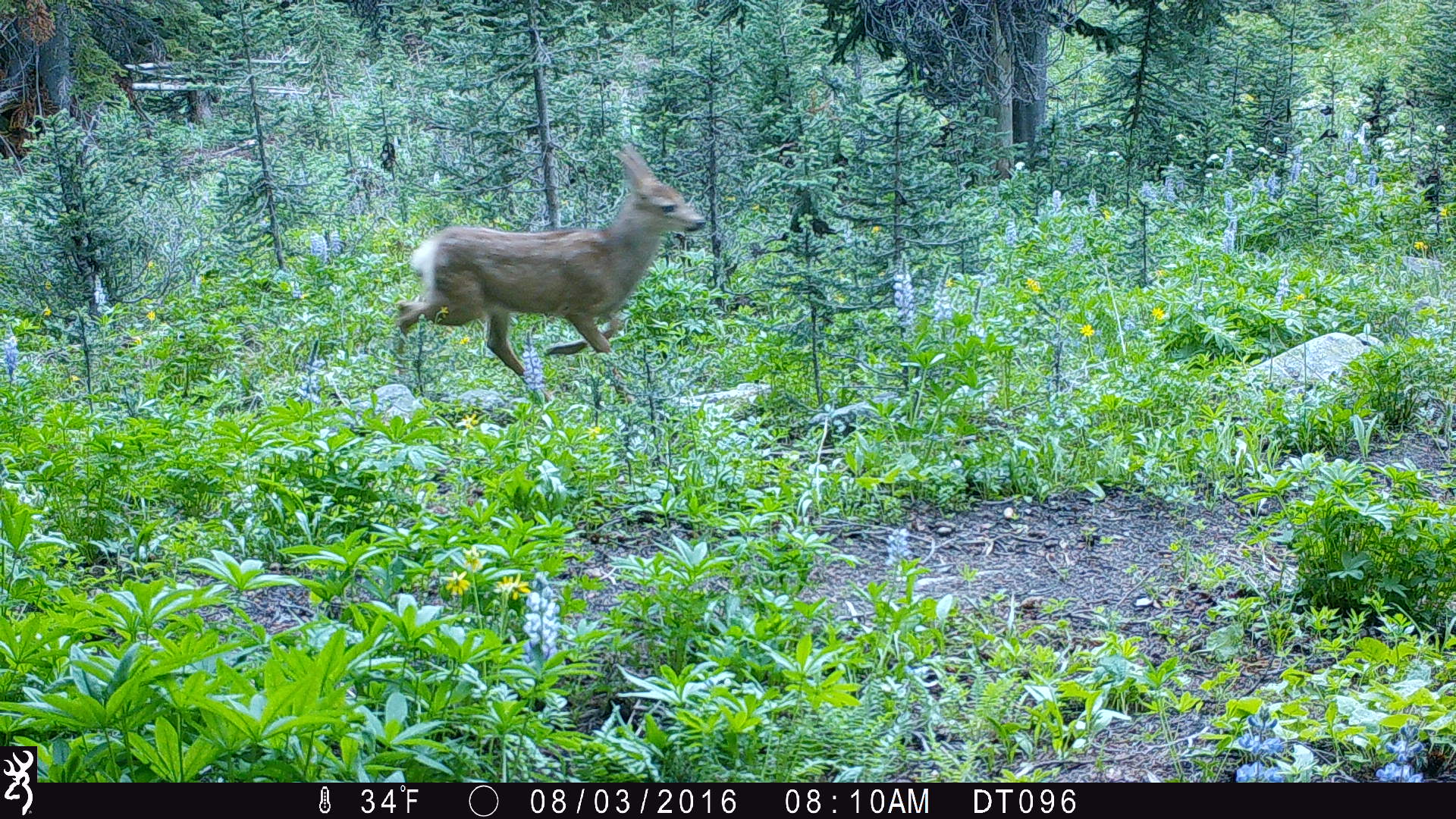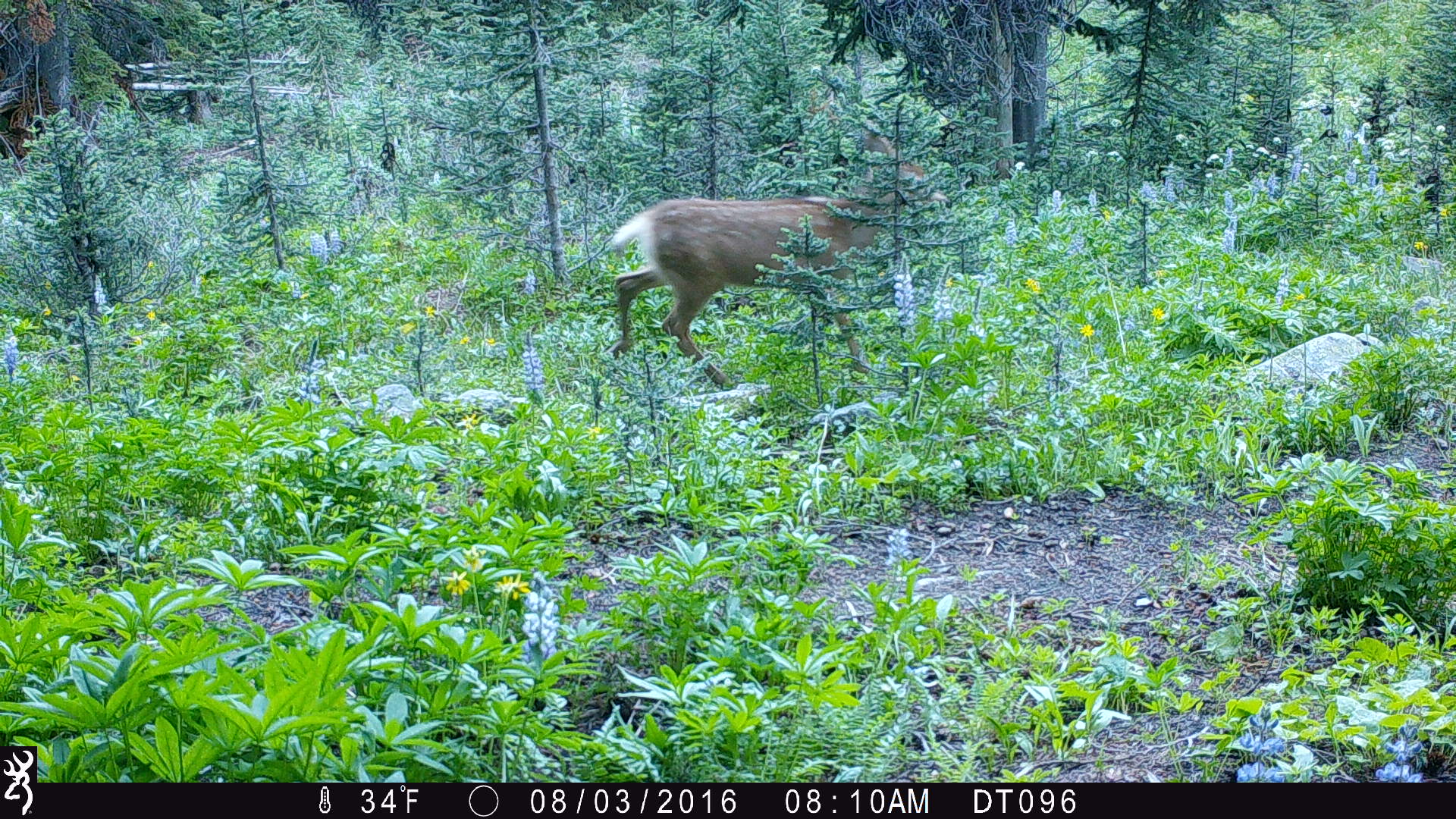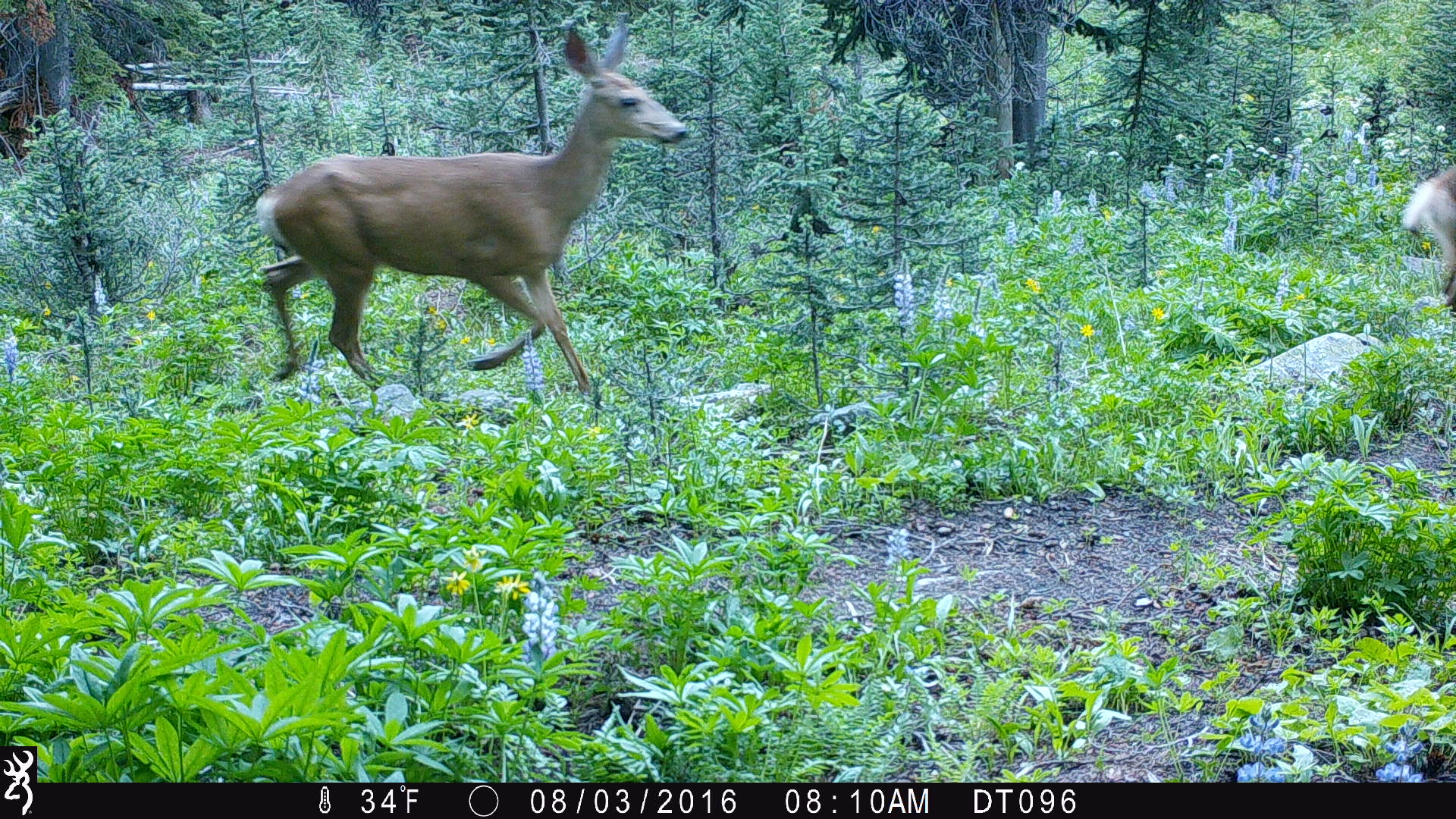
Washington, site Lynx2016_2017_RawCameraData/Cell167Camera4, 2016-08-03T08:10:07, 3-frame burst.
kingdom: Animalia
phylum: Chordata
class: Mammalia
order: Artiodactyla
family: Cervidae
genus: Odocoileus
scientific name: Odocoileus hemionus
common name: mule deer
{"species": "Odocoileus hemionus (mule deer)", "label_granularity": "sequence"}